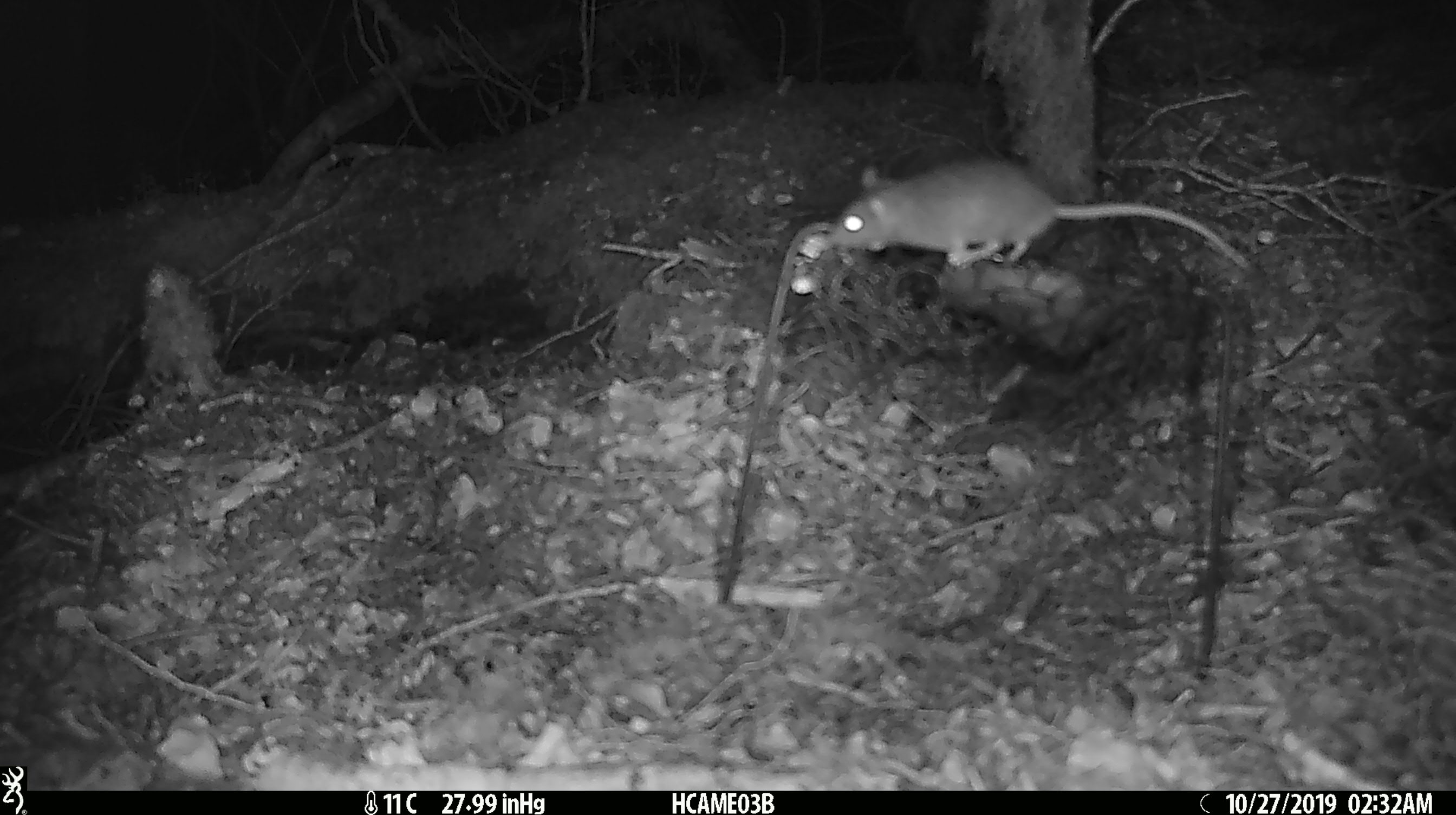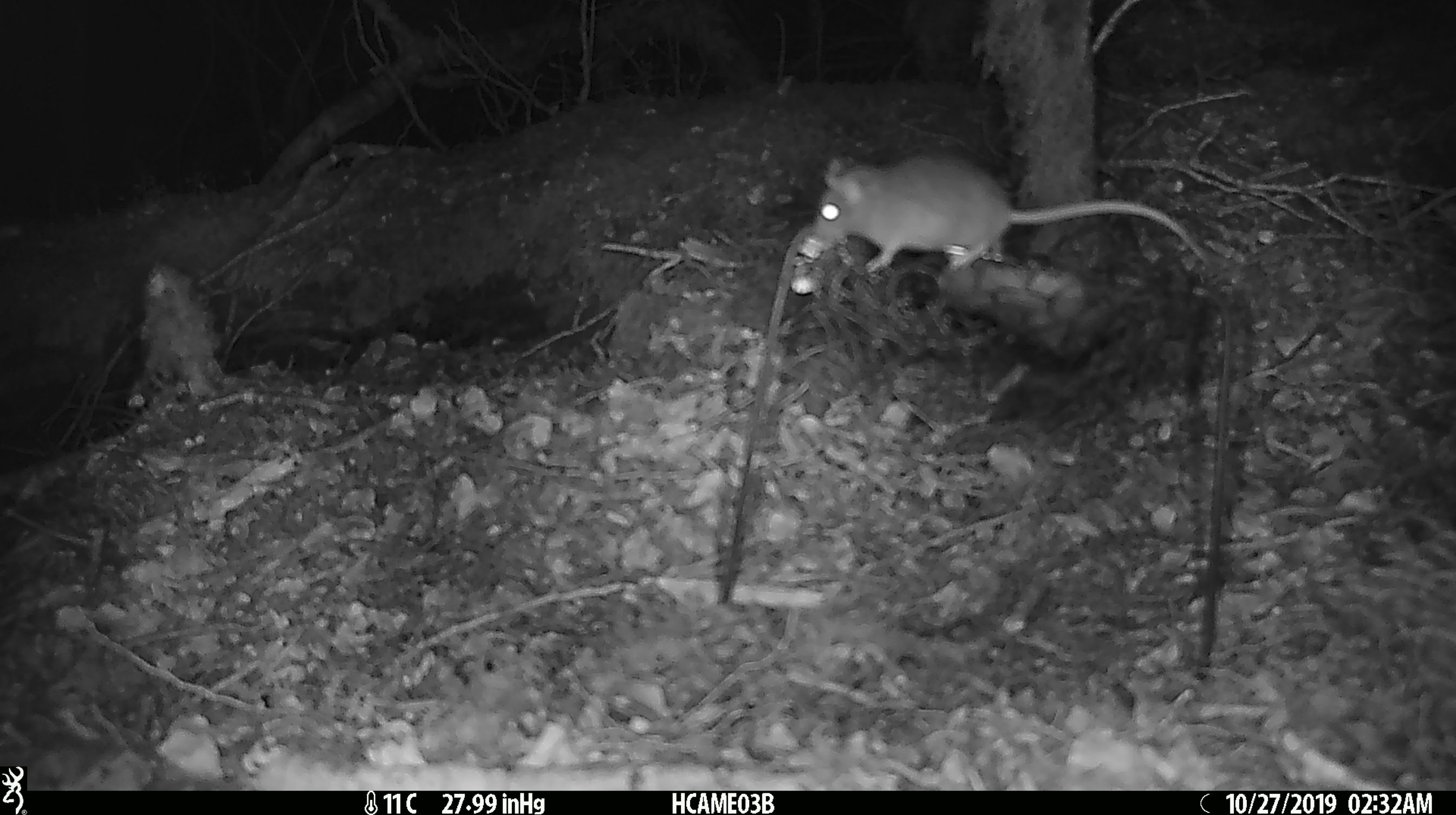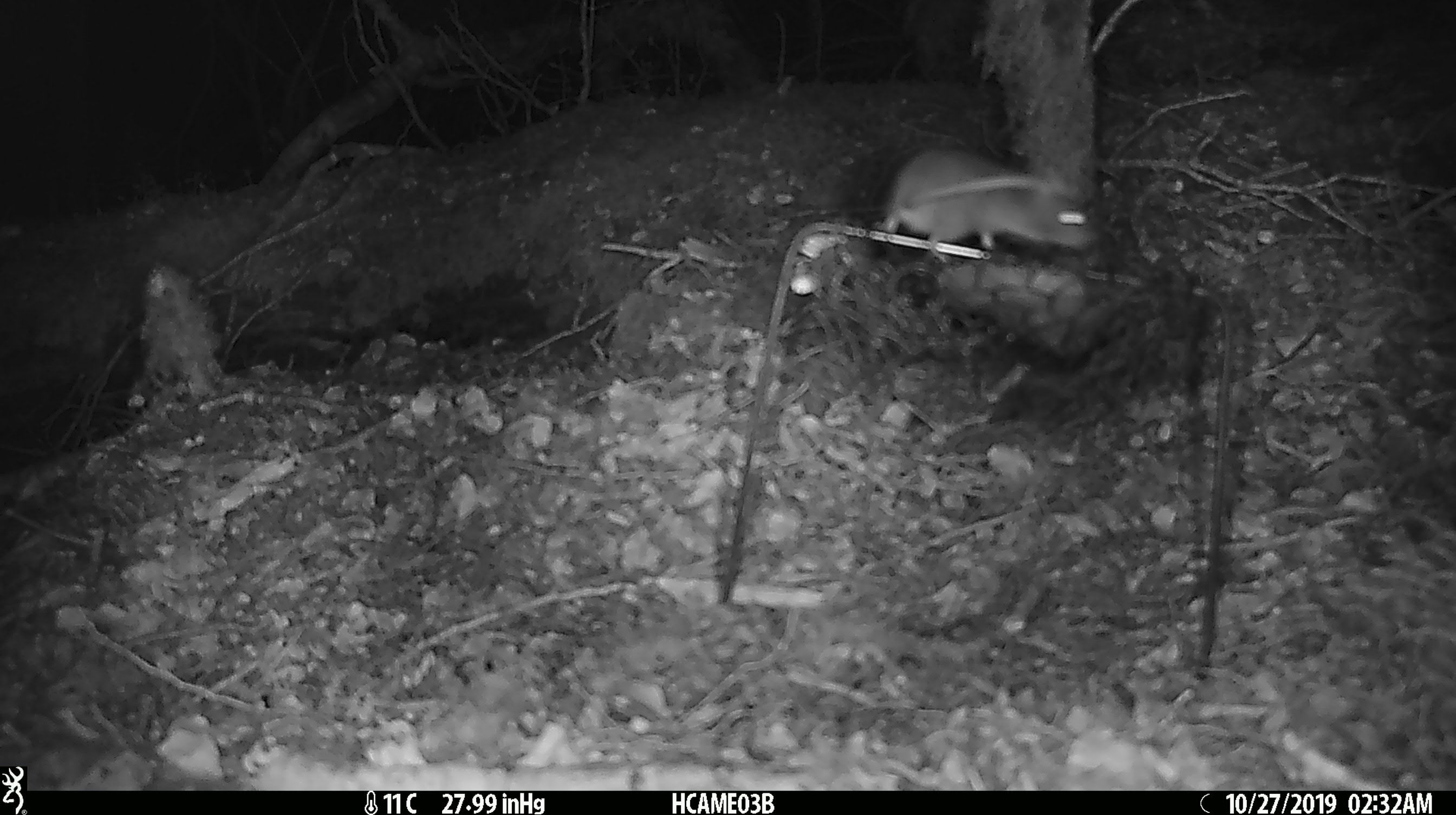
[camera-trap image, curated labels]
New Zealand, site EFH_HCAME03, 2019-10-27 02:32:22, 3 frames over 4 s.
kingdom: Animalia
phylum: Chordata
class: Mammalia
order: Rodentia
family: Muridae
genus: Mus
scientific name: Mus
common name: mouse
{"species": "mouse (Mus)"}